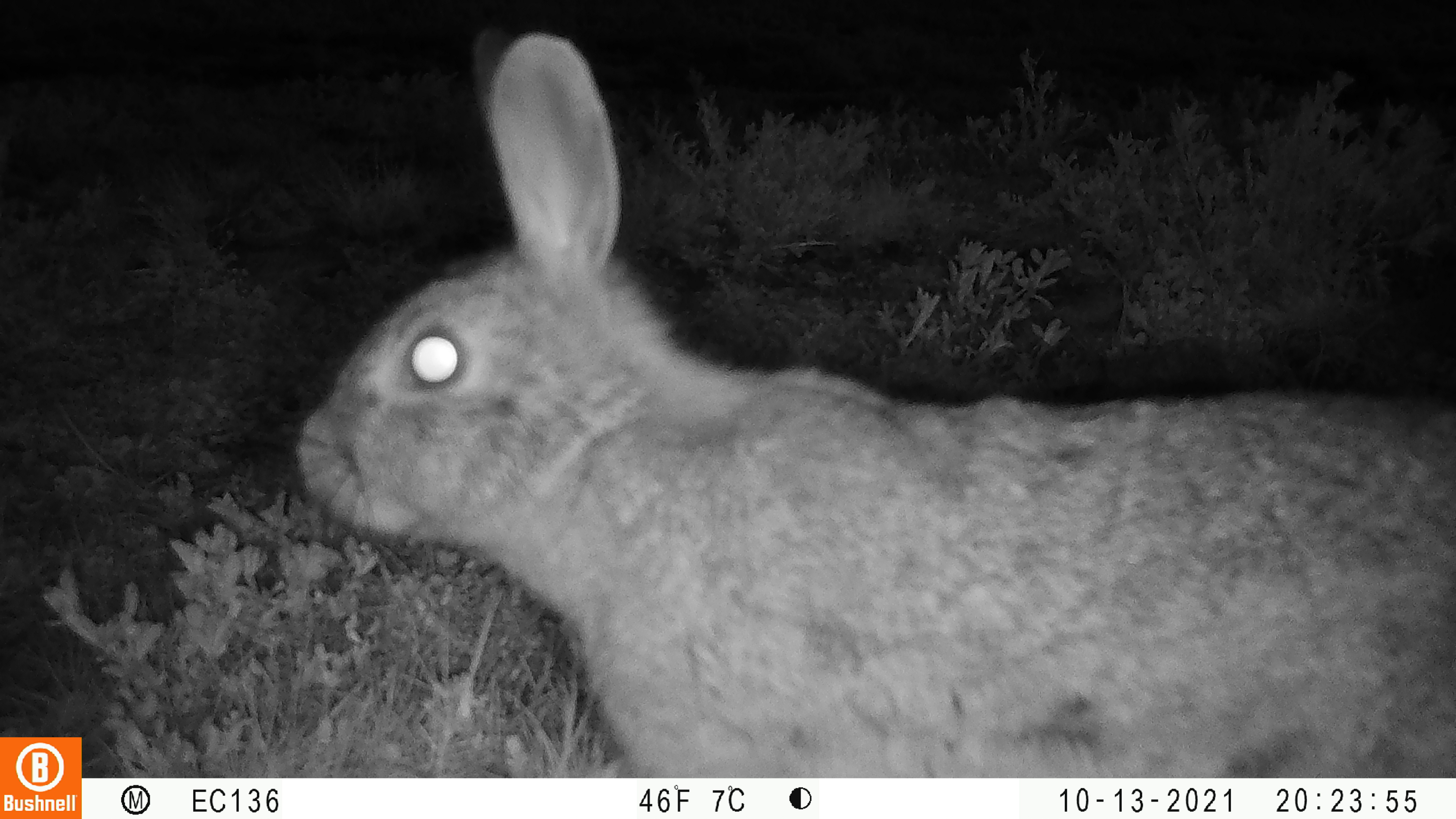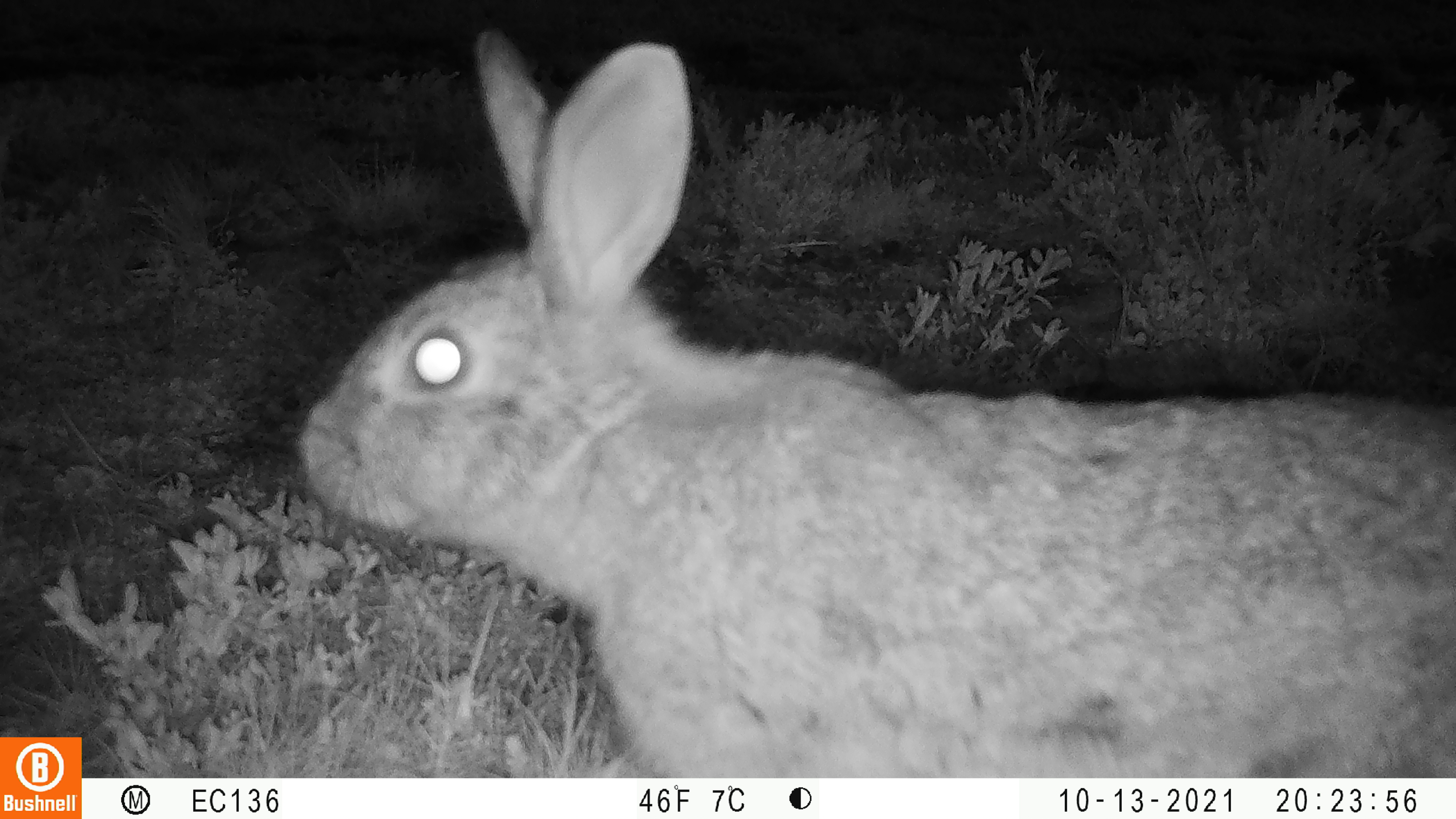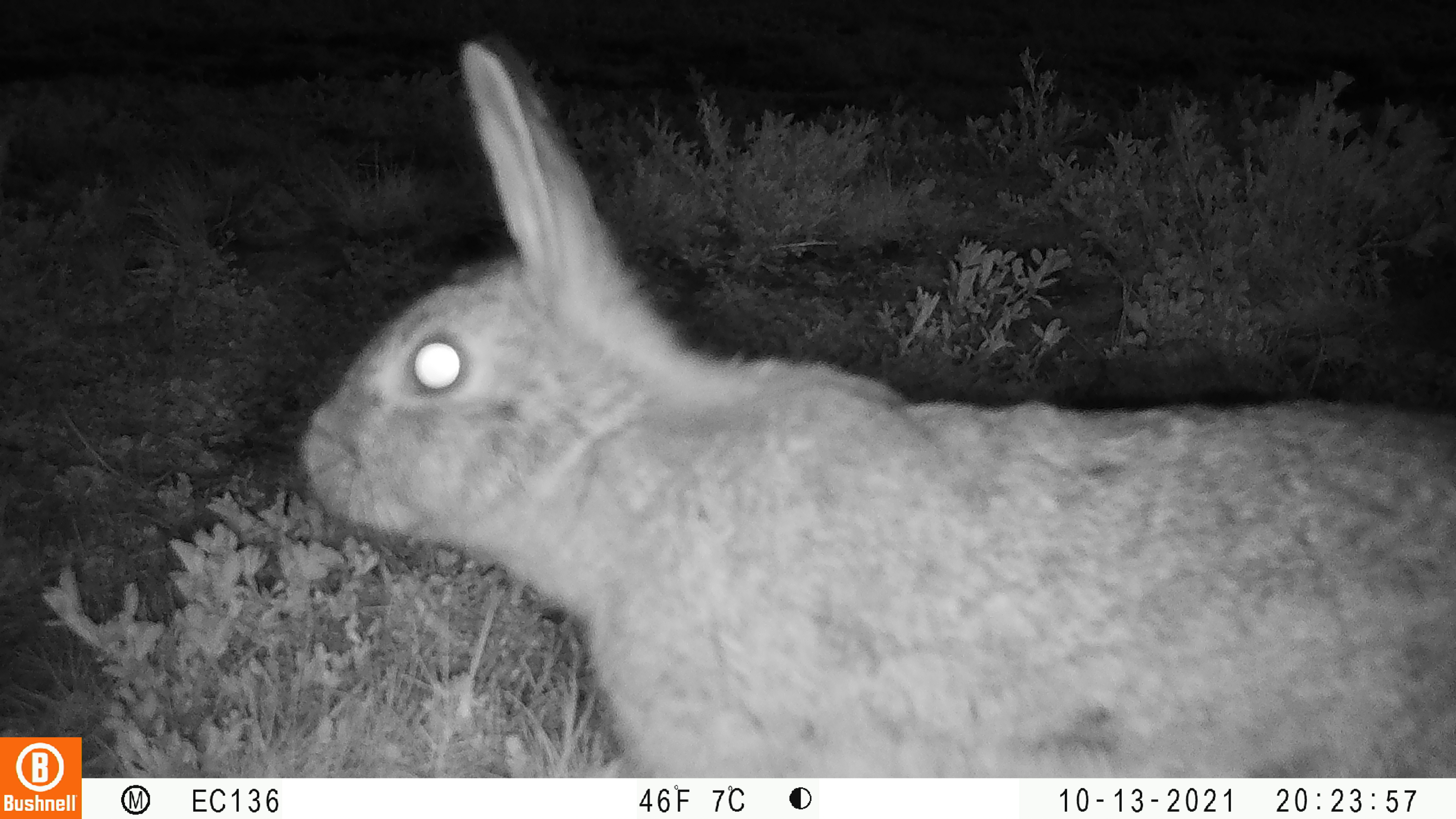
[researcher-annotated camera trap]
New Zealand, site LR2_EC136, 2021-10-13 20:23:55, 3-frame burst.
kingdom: Animalia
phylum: Chordata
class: Mammalia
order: Lagomorpha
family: Leporidae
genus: Oryctolagus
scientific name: Oryctolagus cuniculus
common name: european rabbit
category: rabbit